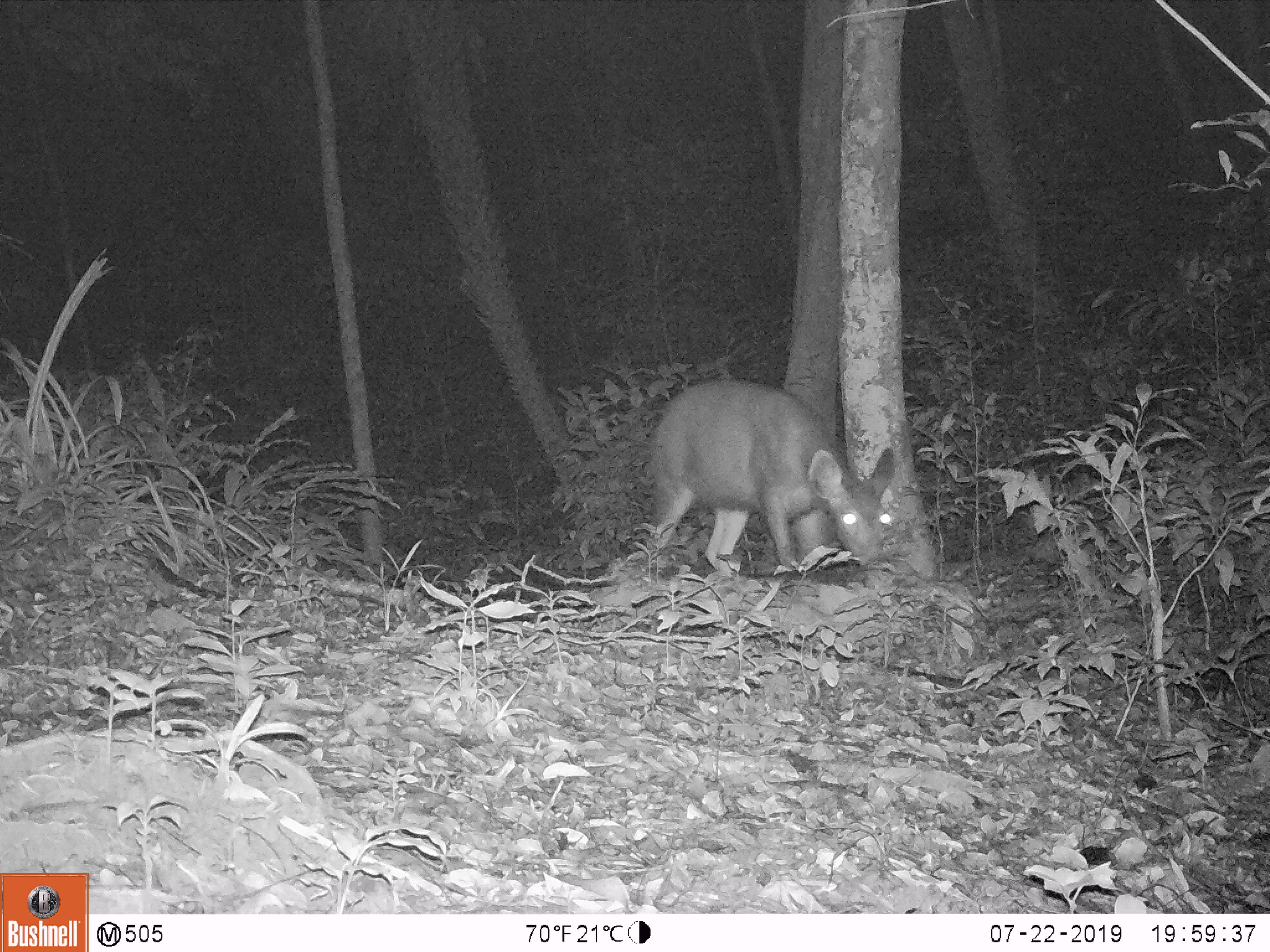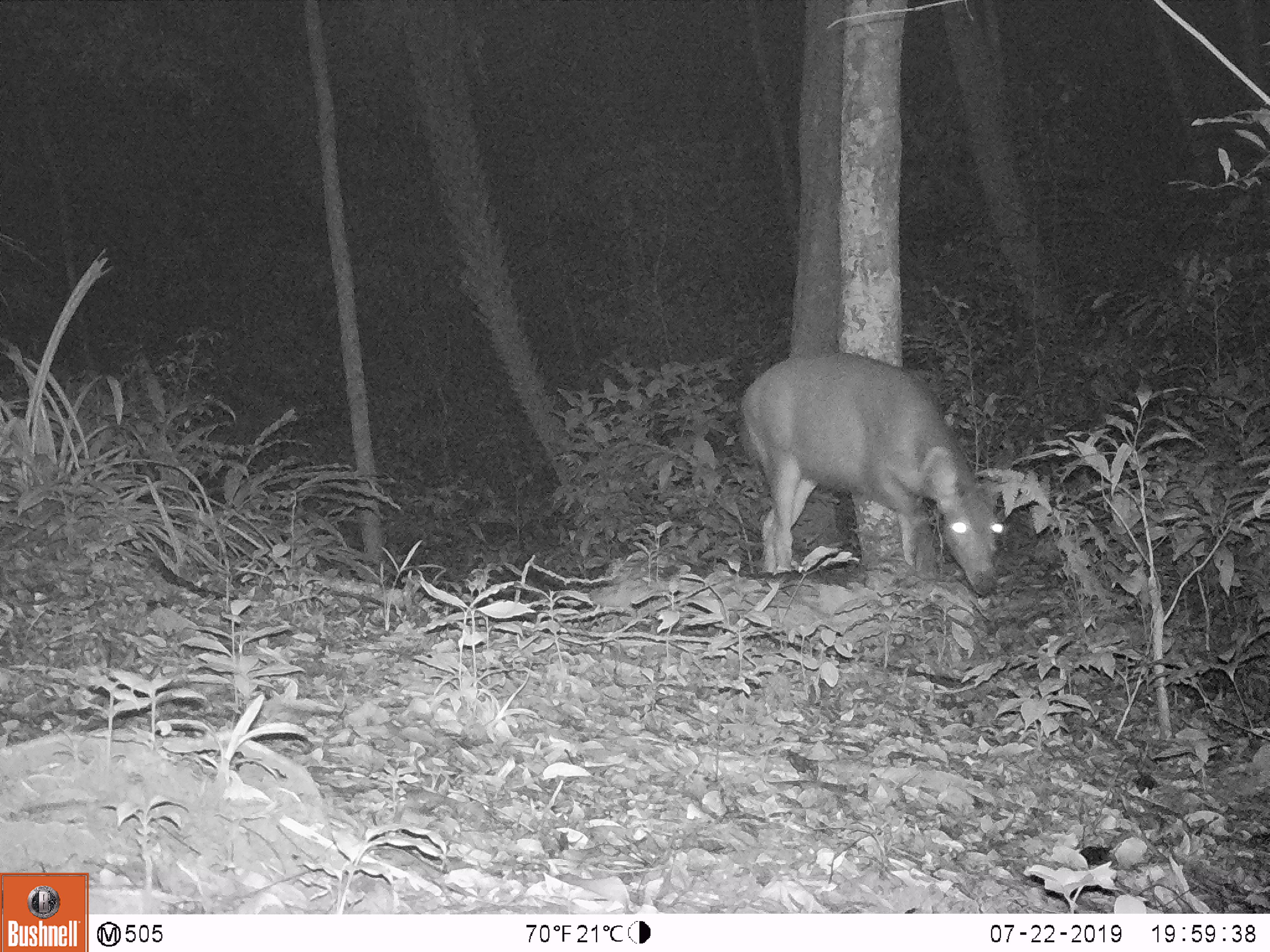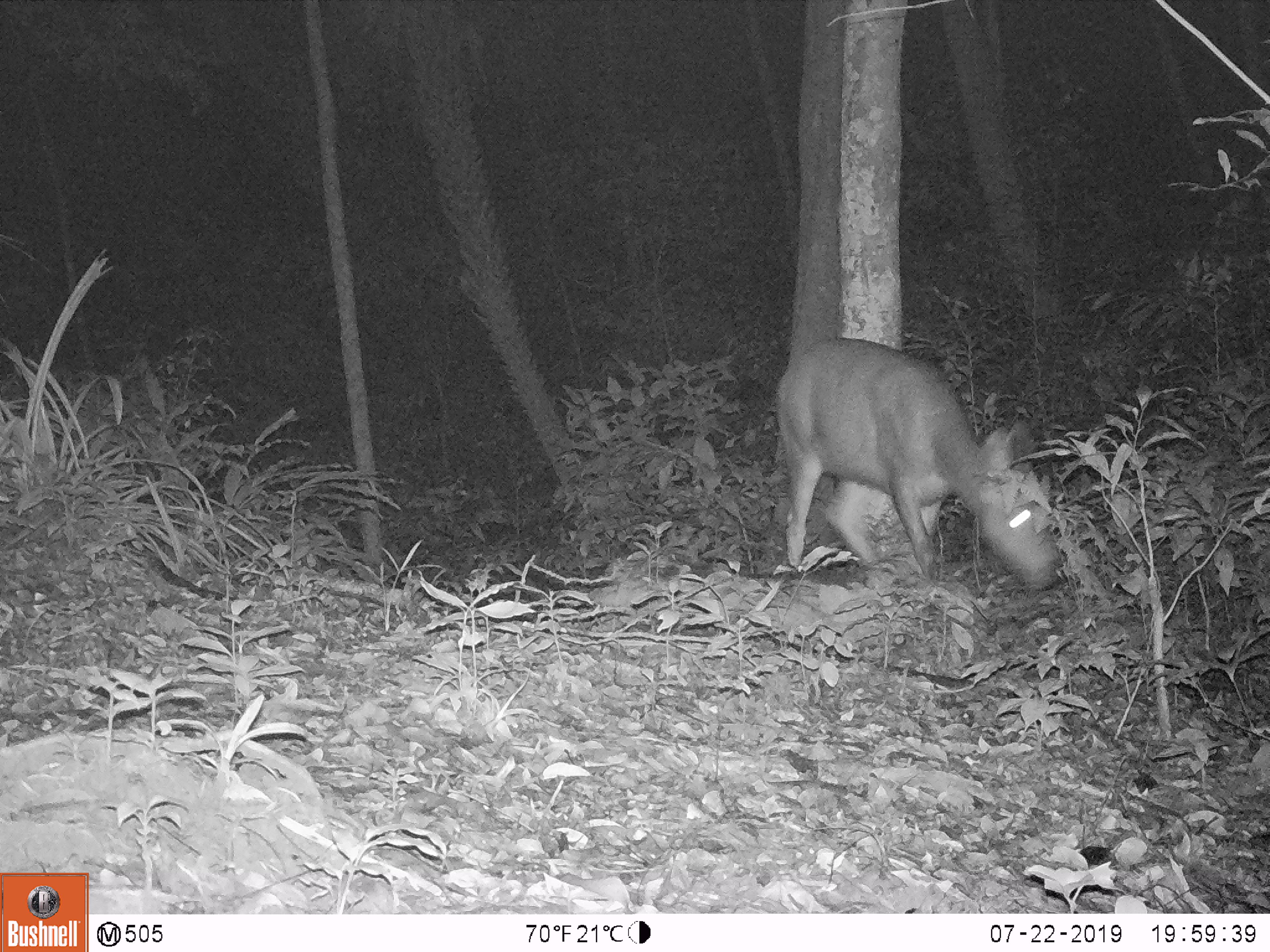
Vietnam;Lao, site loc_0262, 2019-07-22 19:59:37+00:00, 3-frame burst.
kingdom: Animalia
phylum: Chordata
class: Mammalia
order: Artiodactyla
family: Cervidae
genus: Rusa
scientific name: Rusa unicolor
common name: sambar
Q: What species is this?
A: Sambar (Rusa unicolor).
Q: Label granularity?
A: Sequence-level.